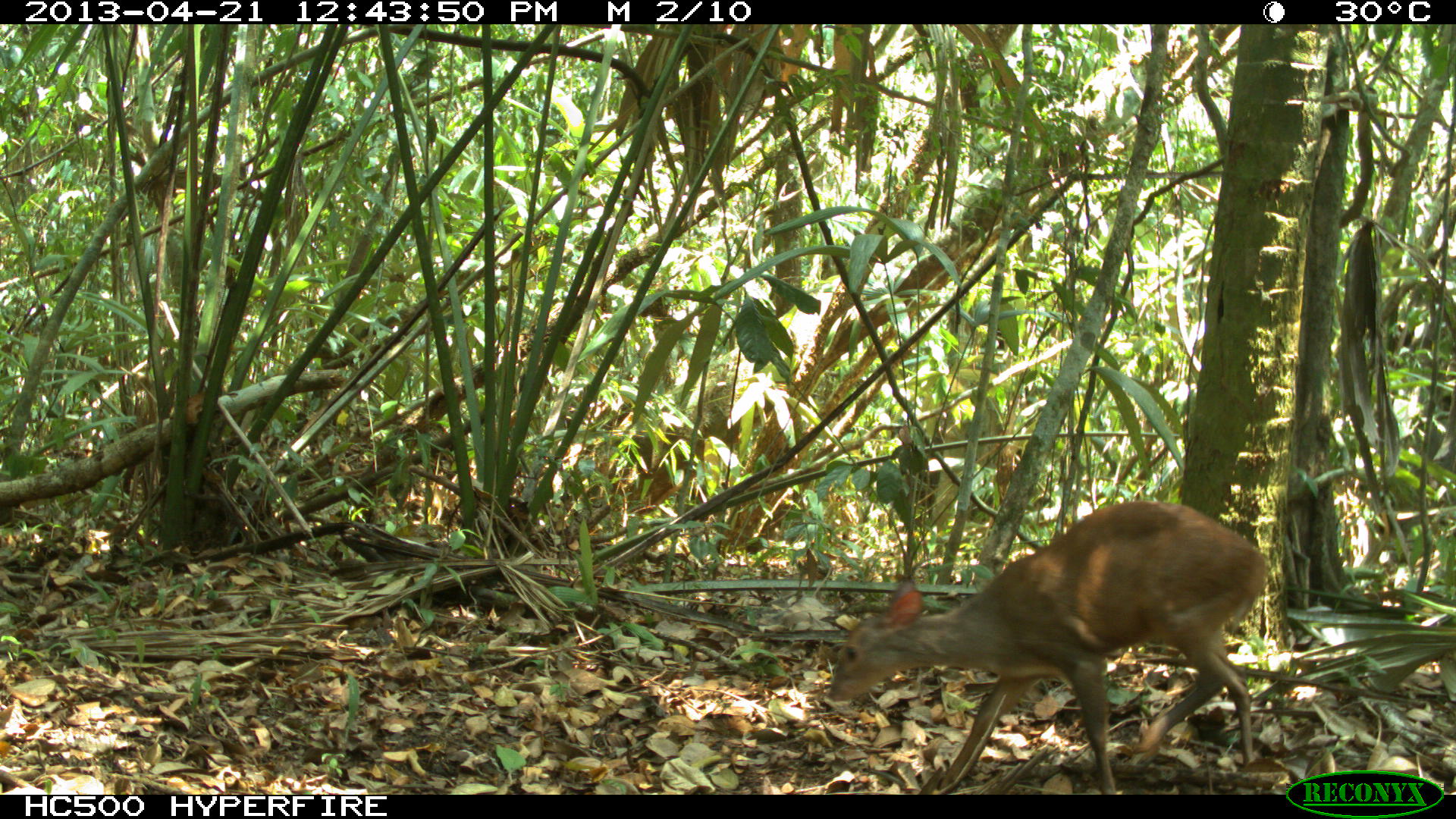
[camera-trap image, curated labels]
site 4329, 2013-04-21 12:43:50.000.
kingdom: Animalia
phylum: Chordata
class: Mammalia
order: Artiodactyla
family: Cervidae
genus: Mazama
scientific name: Mazama temama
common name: central american red brocket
Mazama temama (central american red brocket), count 1, sex female.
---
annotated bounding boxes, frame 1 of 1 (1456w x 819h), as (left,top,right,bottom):
mazama temama: (826,499,1266,793)